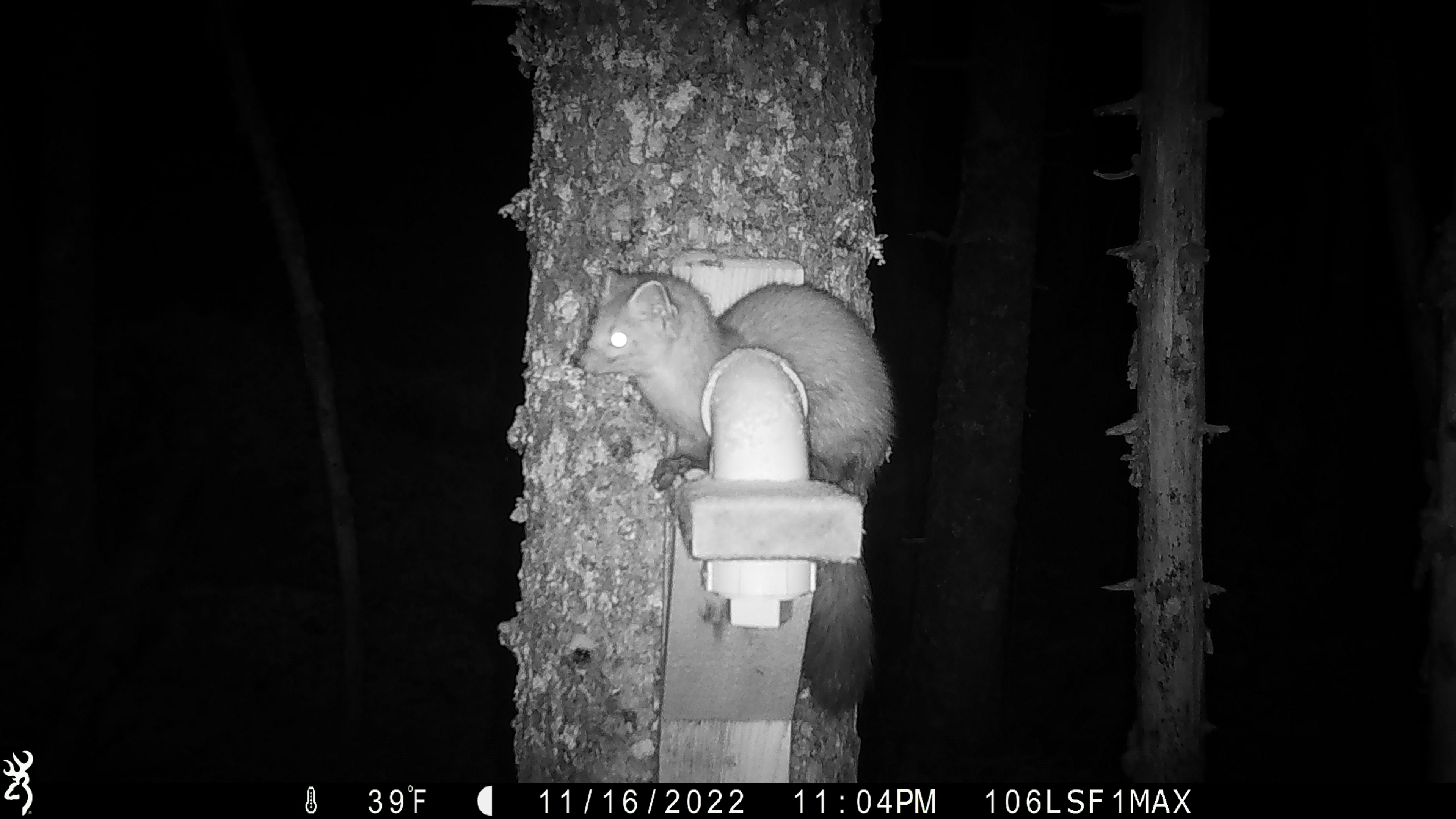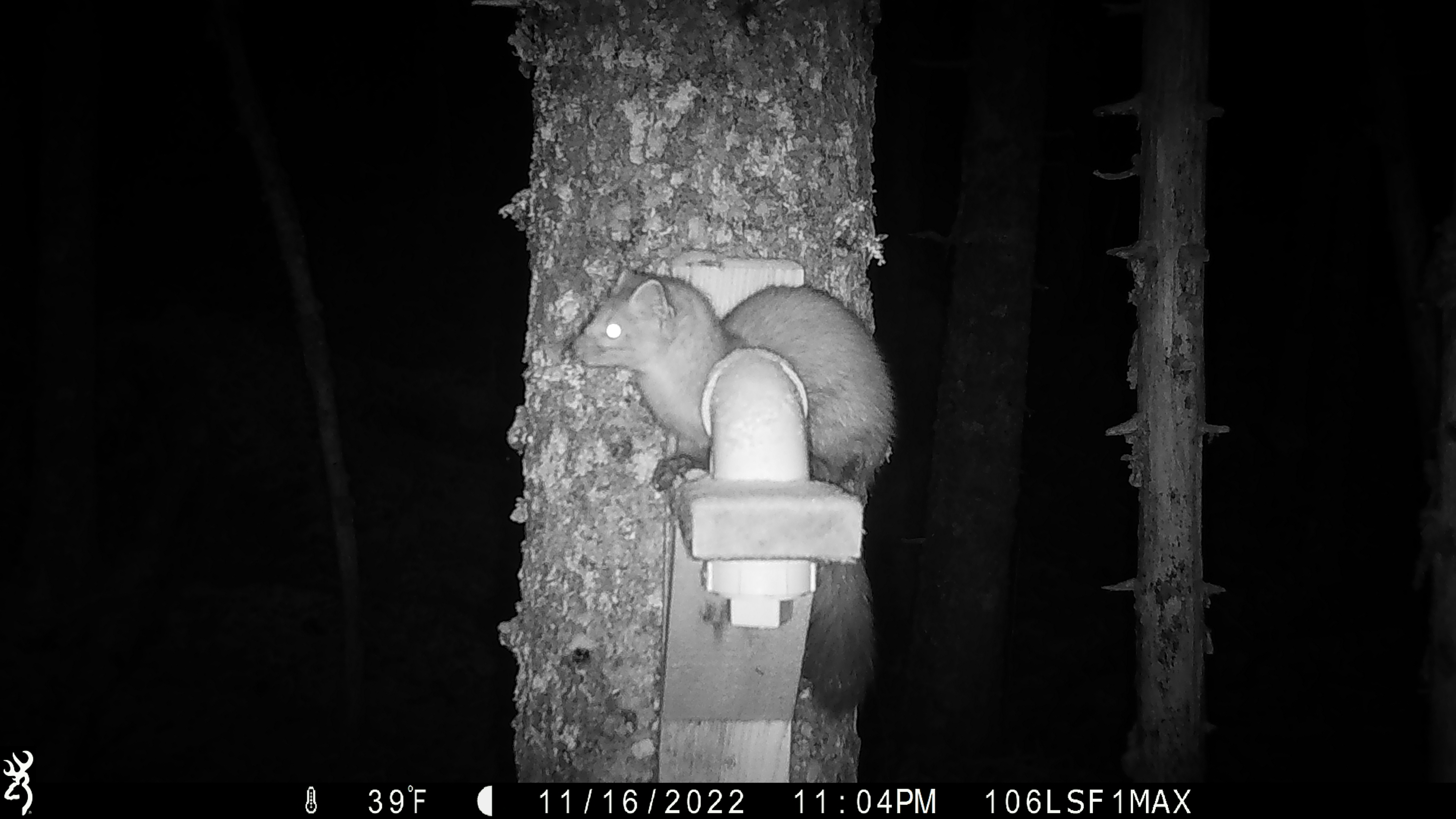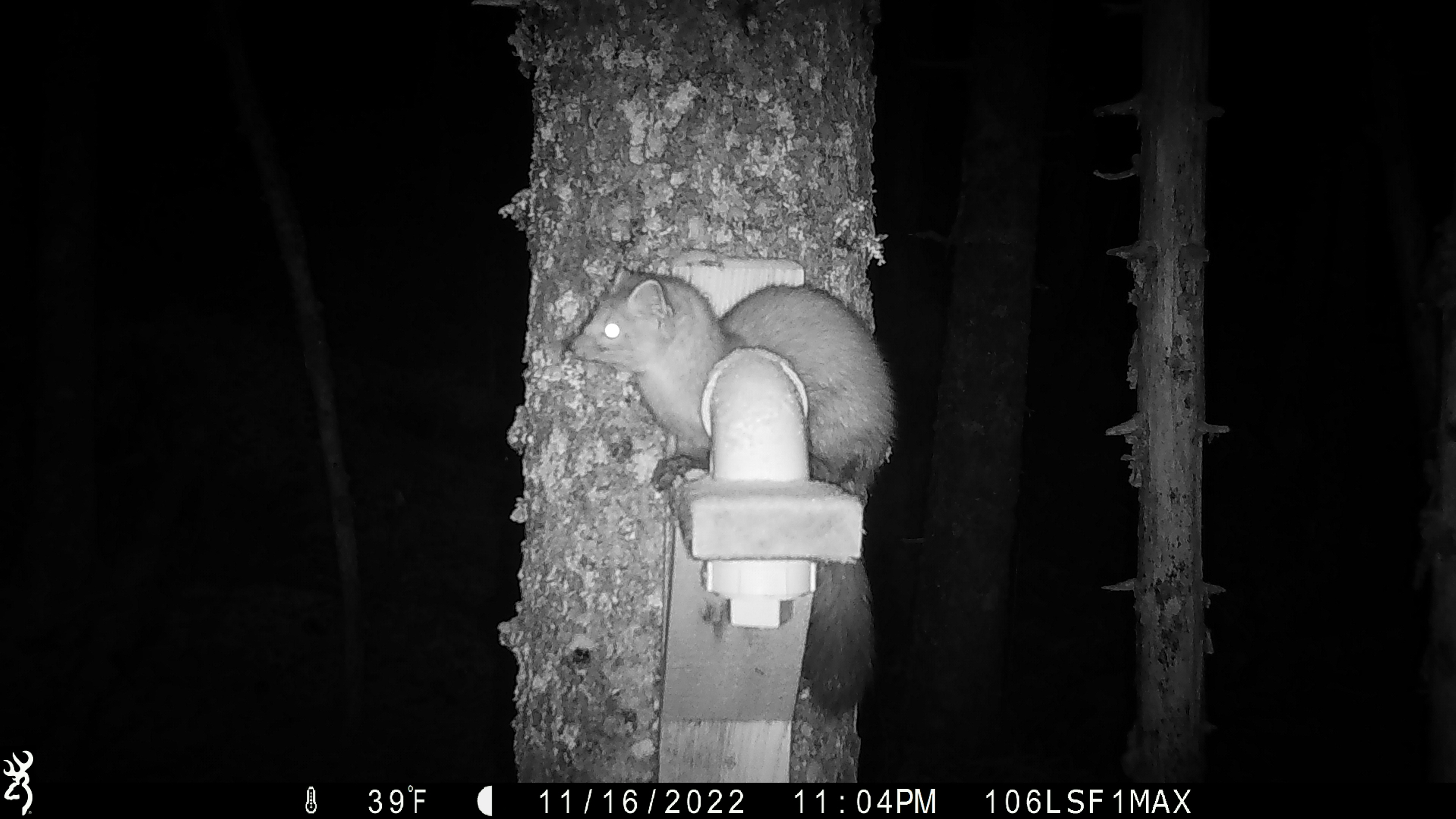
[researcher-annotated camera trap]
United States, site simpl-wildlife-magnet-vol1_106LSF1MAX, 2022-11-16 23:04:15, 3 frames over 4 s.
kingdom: Animalia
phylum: Chordata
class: Mammalia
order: Carnivora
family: Mustelidae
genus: Martes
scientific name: Martes americana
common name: american marten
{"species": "american marten (Martes americana)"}